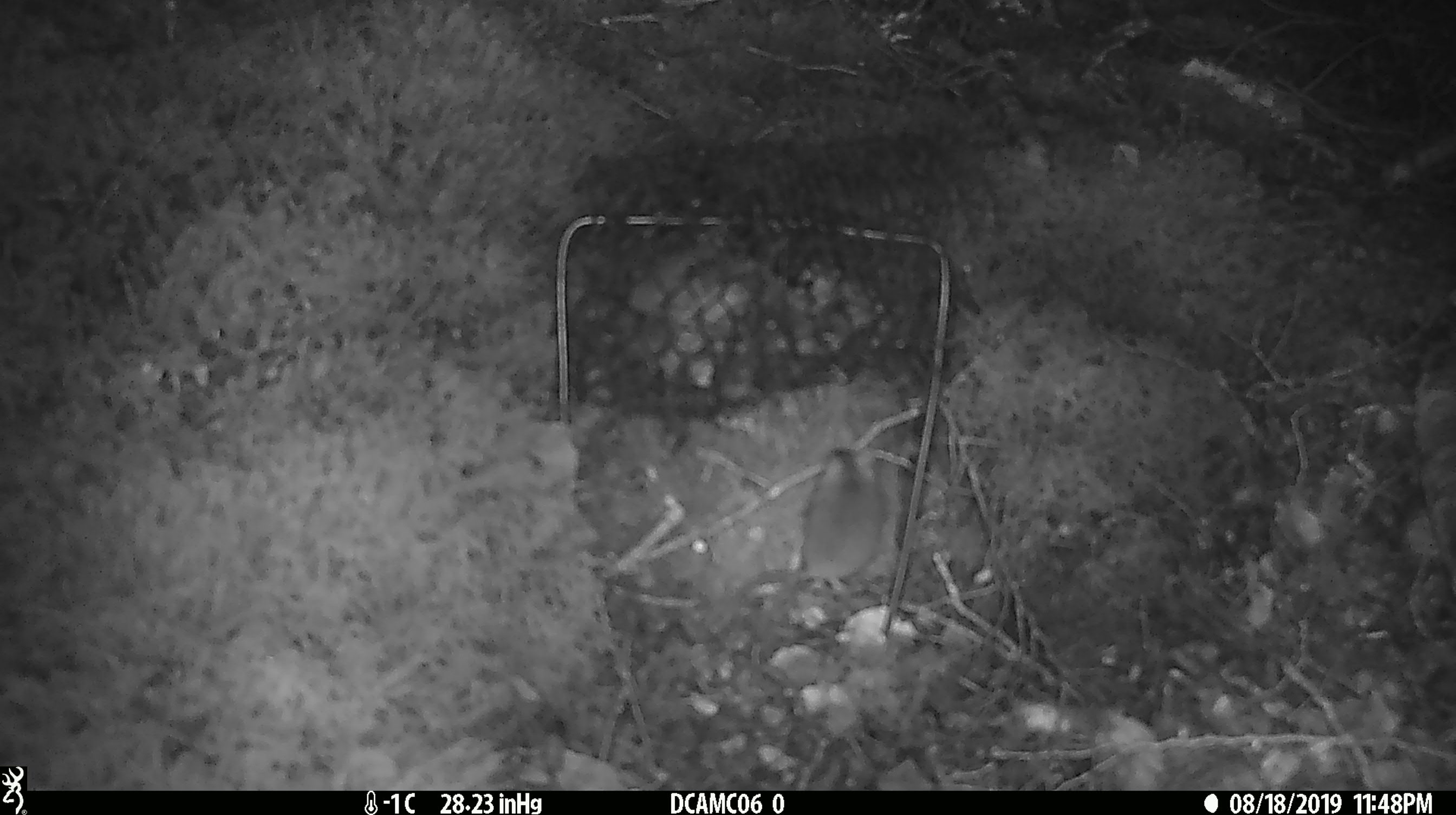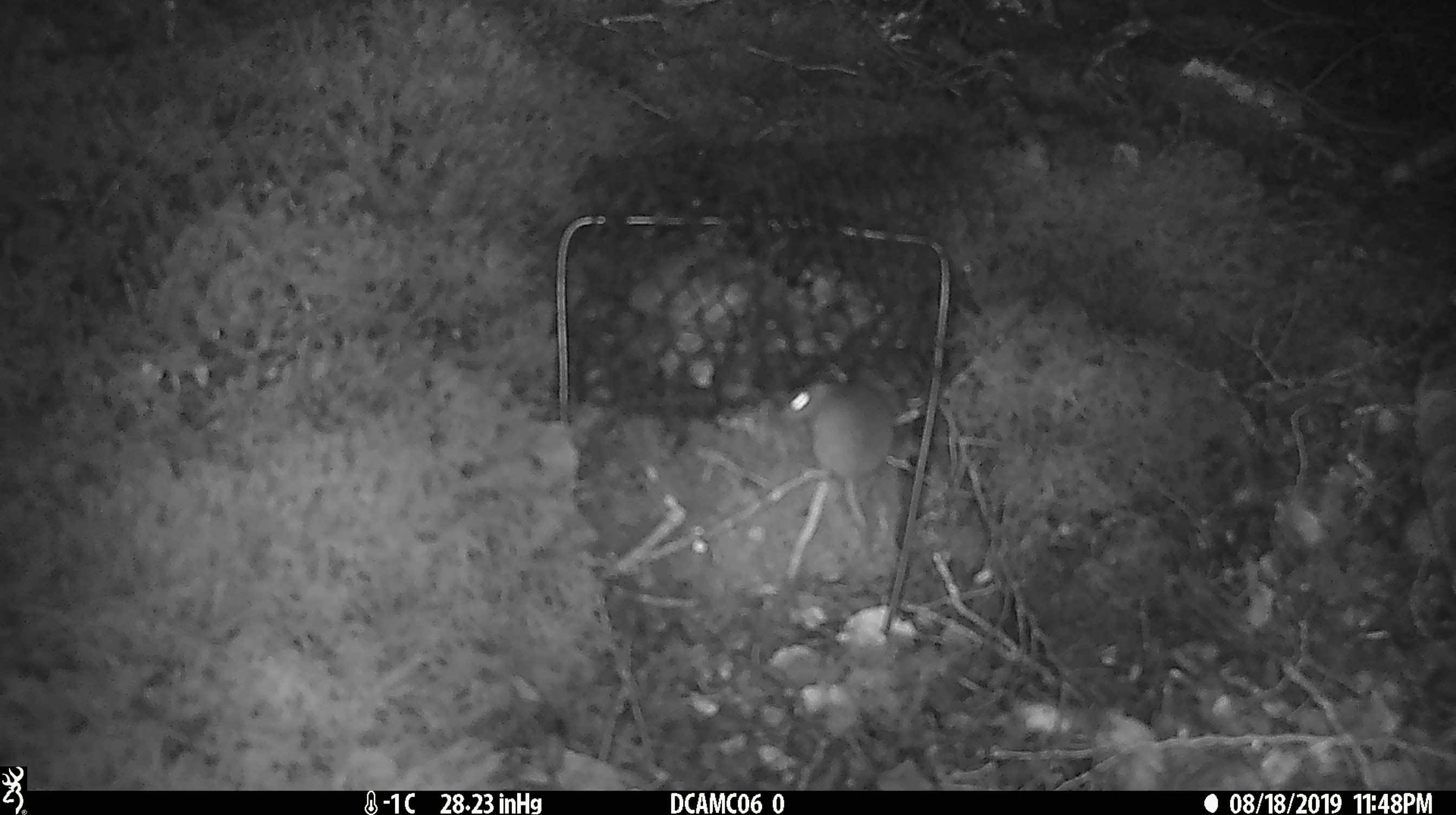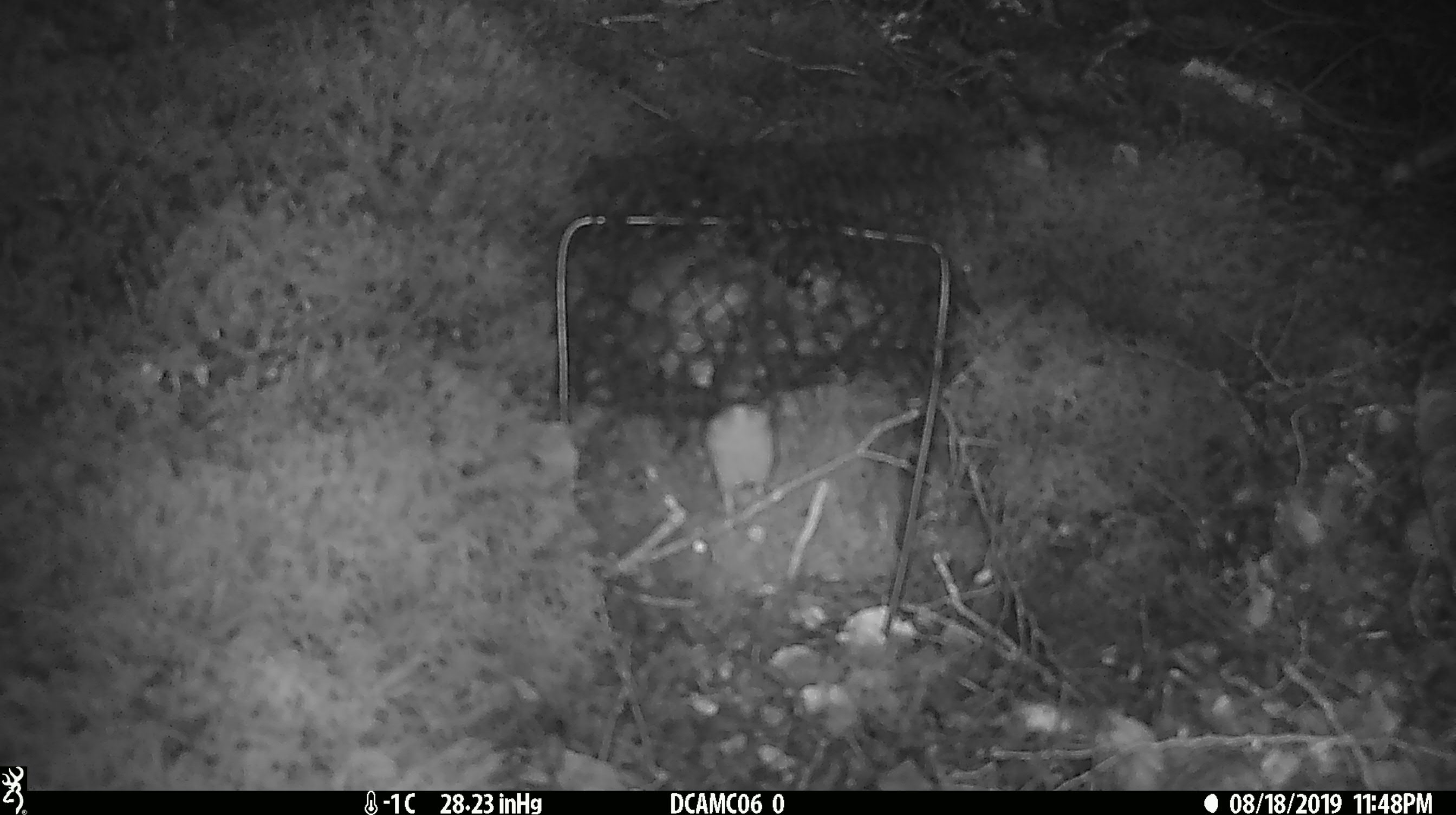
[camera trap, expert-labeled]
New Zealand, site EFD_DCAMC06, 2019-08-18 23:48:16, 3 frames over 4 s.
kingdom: Animalia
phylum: Chordata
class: Mammalia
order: Rodentia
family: Muridae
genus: Mus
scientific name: Mus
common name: mouse